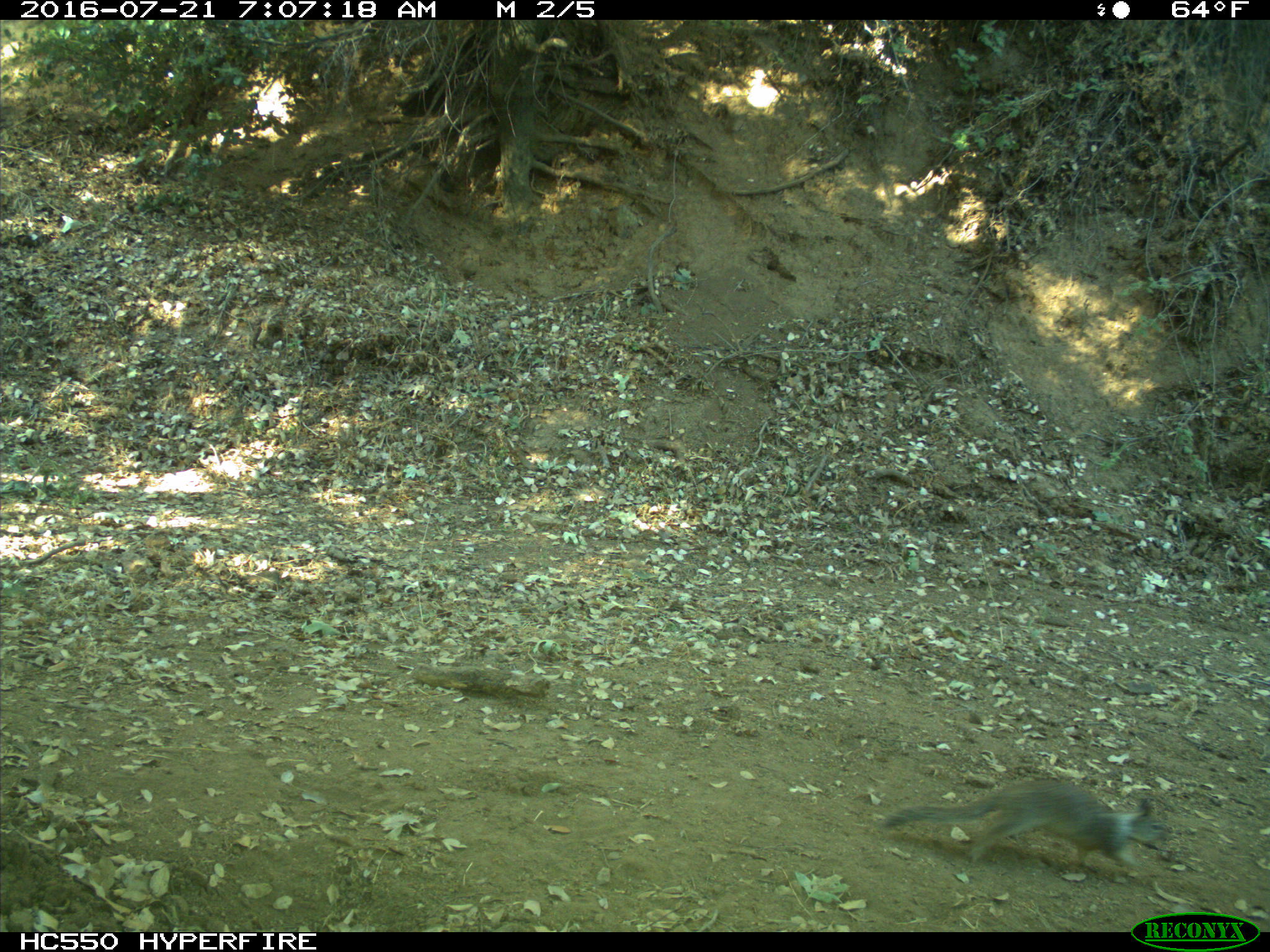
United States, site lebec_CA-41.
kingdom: Animalia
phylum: Chordata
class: Mammalia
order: Rodentia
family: Sciuridae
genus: Otospermophilus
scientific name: Otospermophilus beecheyi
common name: california ground squirrel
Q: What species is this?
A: Otospermophilus beecheyi (california ground squirrel).